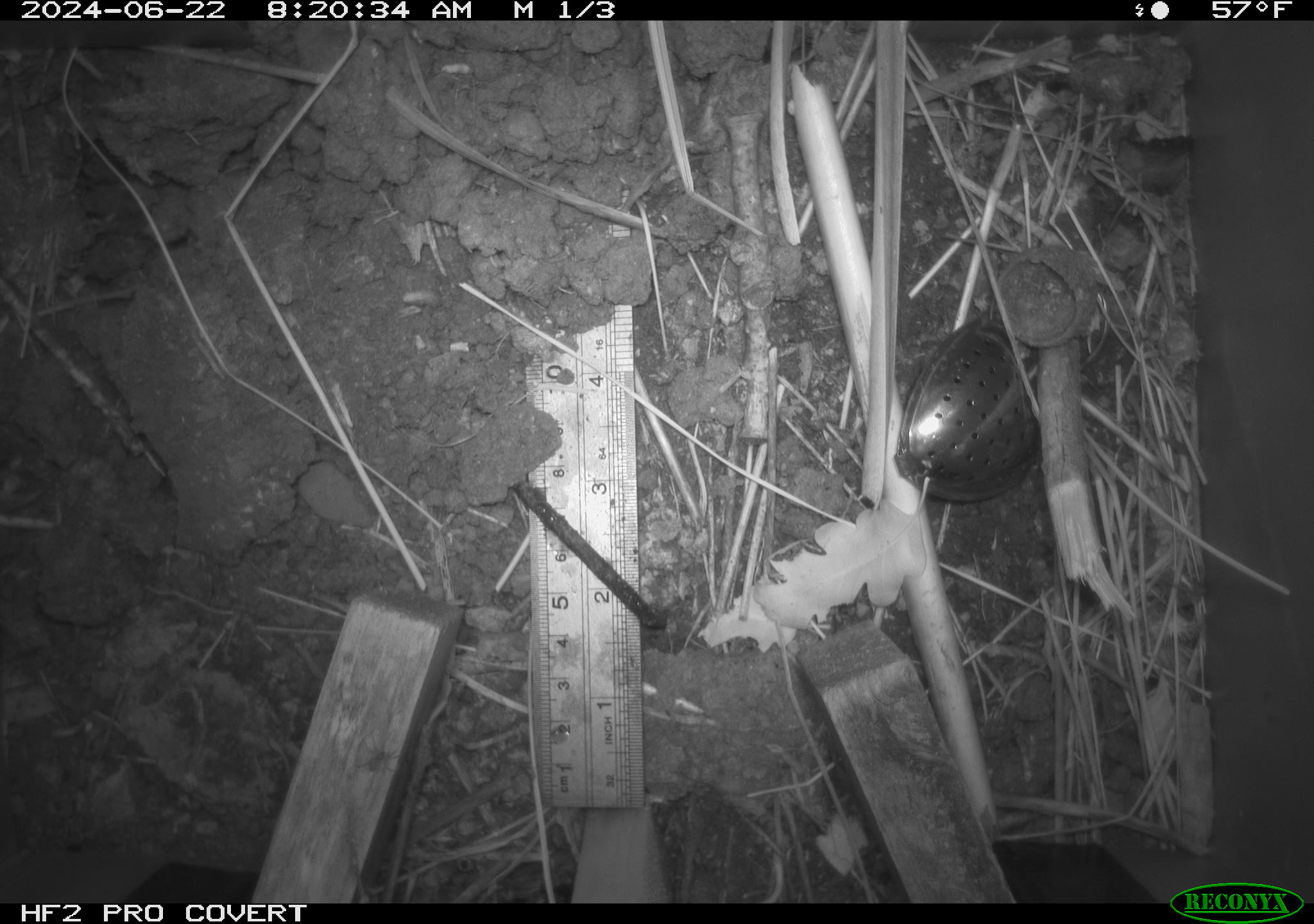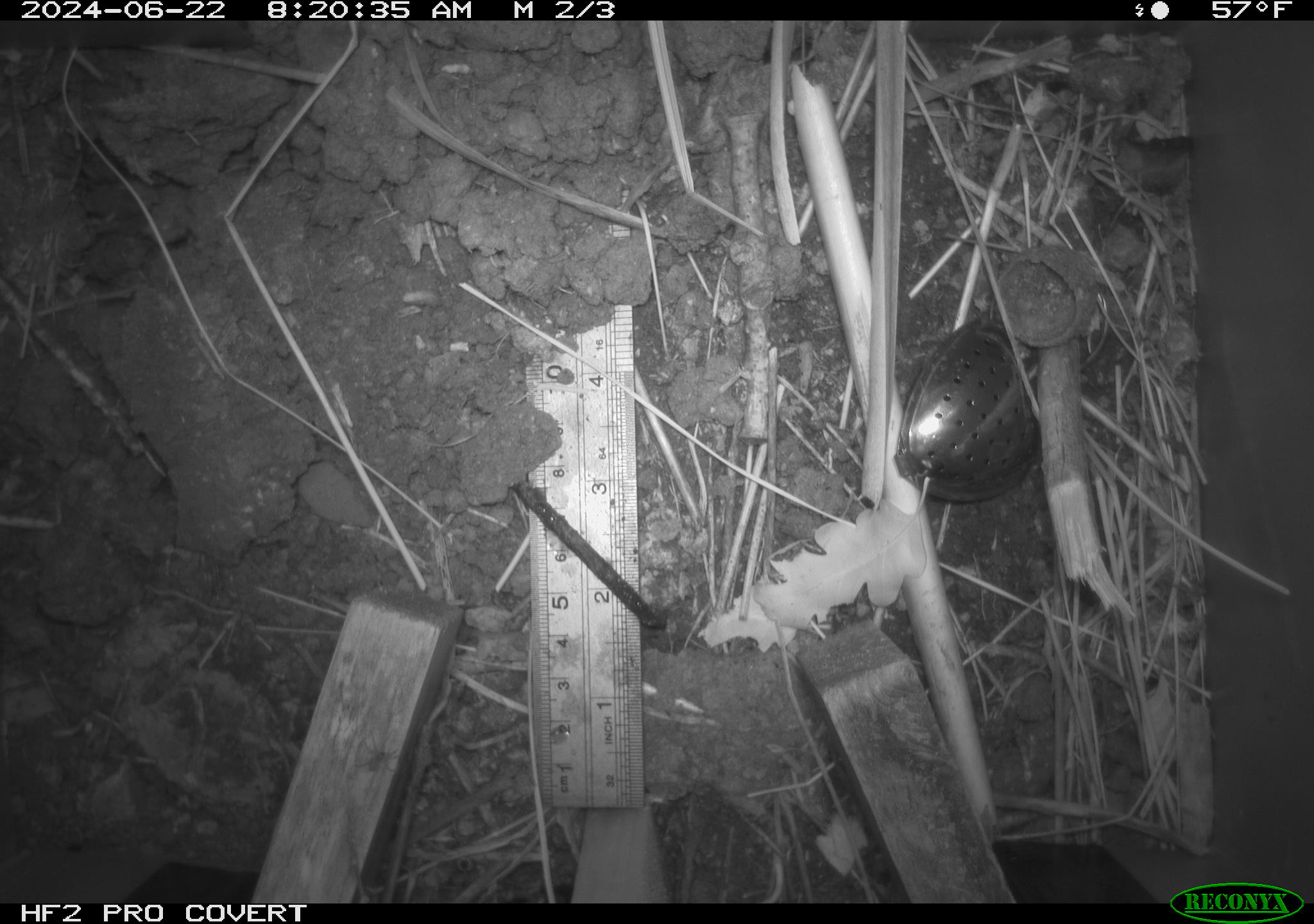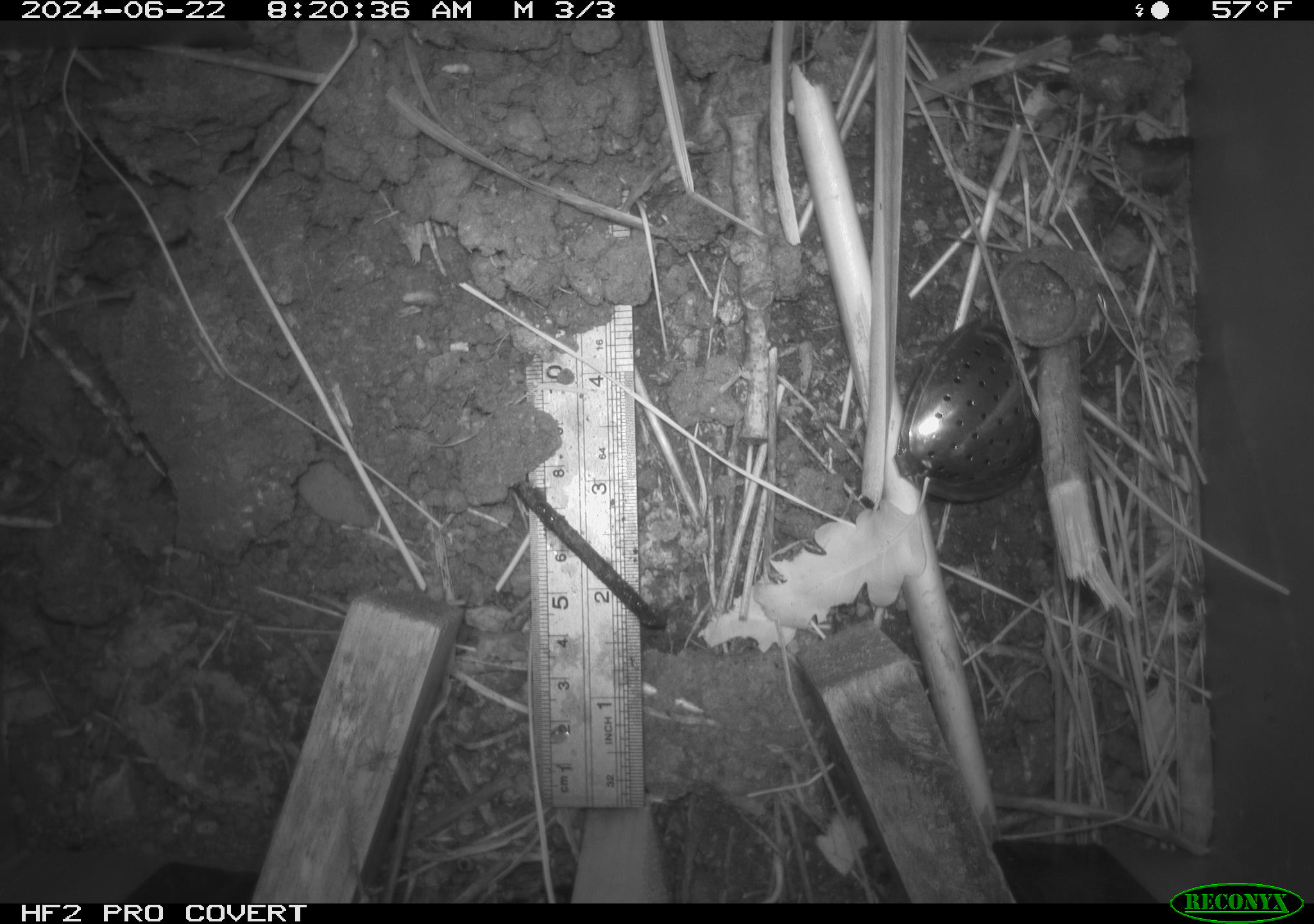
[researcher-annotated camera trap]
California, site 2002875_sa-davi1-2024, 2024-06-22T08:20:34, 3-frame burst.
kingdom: Animalia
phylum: Arthropoda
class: Arachnida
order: Araneae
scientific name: Araneae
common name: spider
Spider (Araneae).